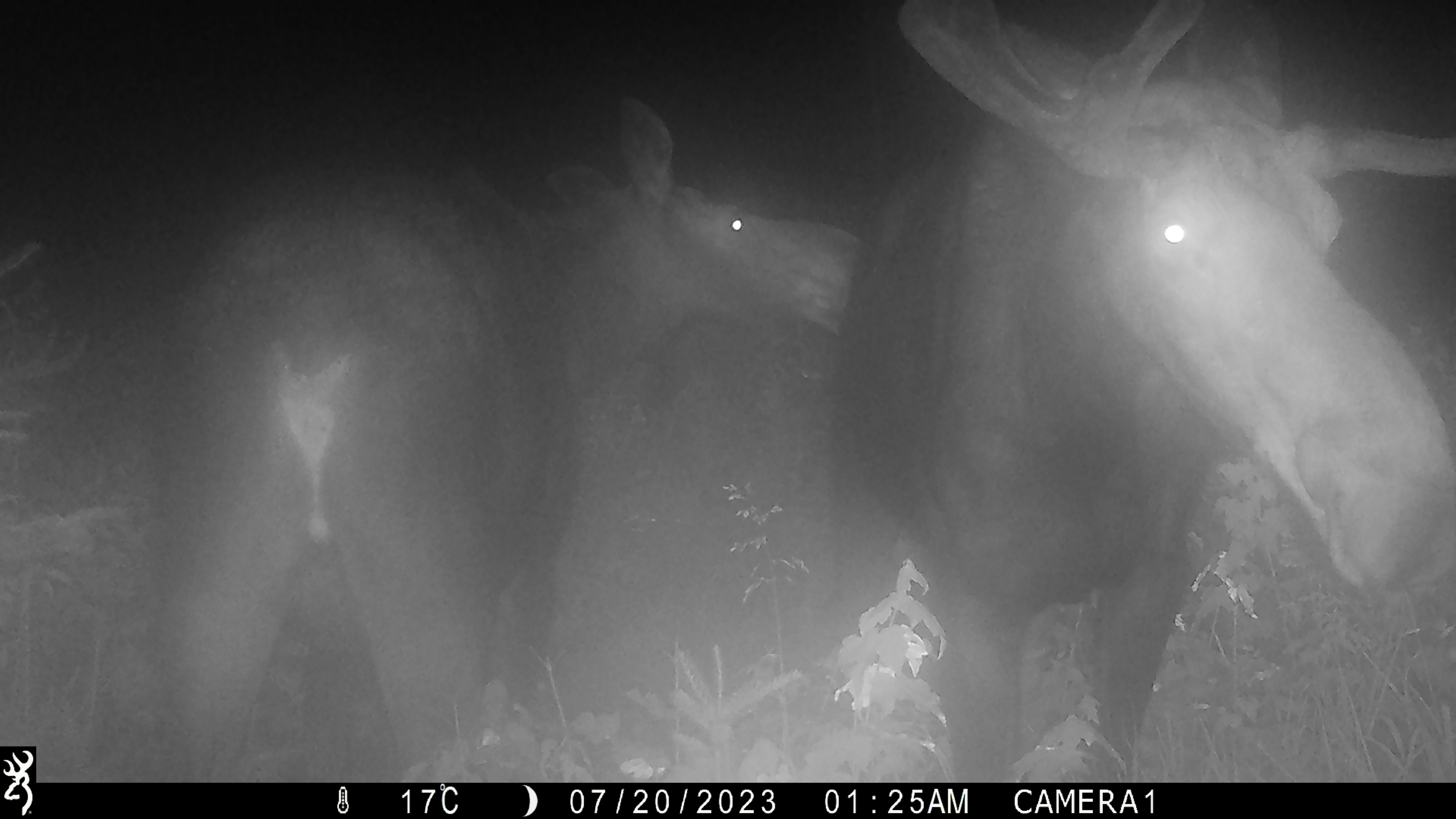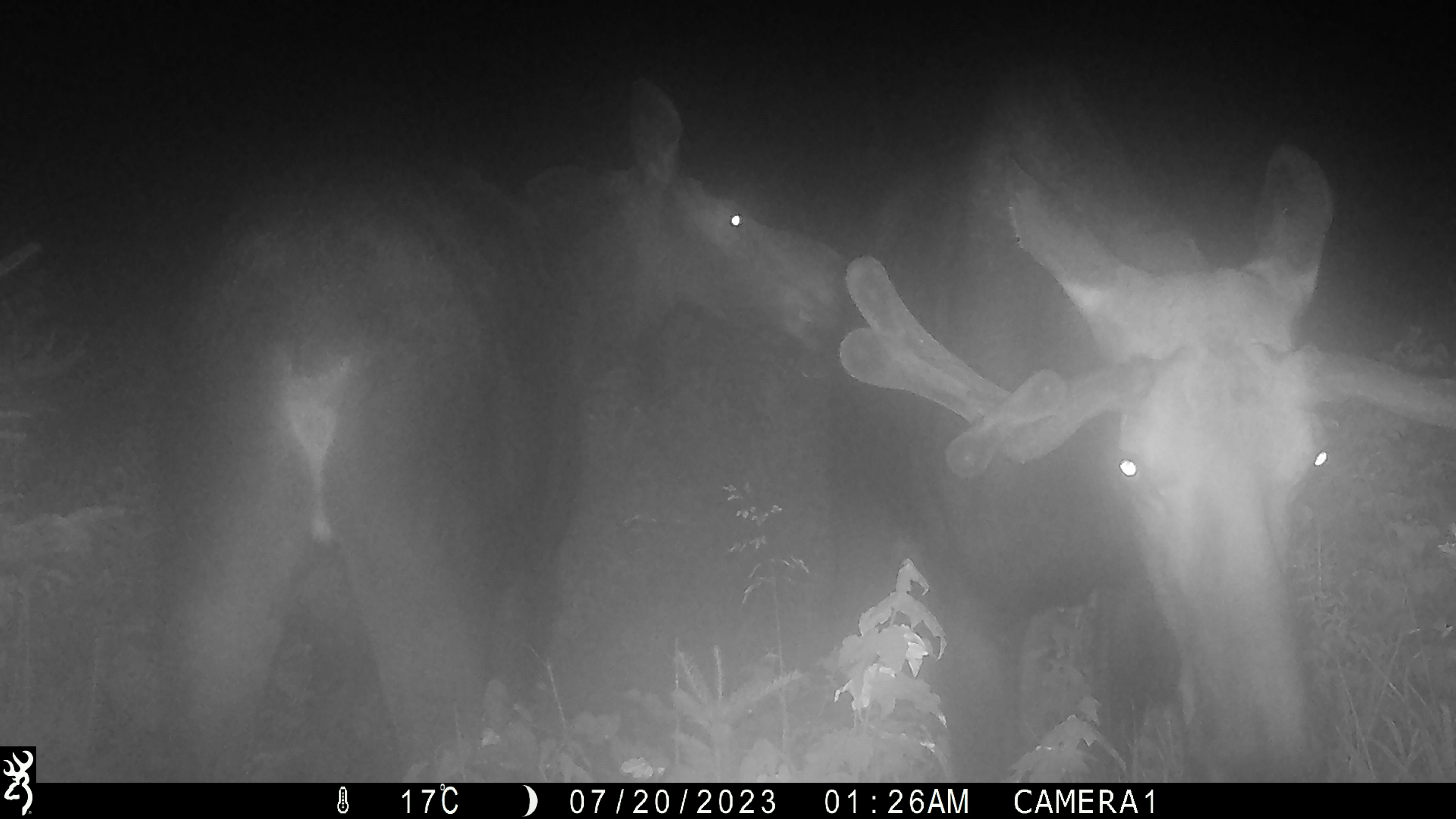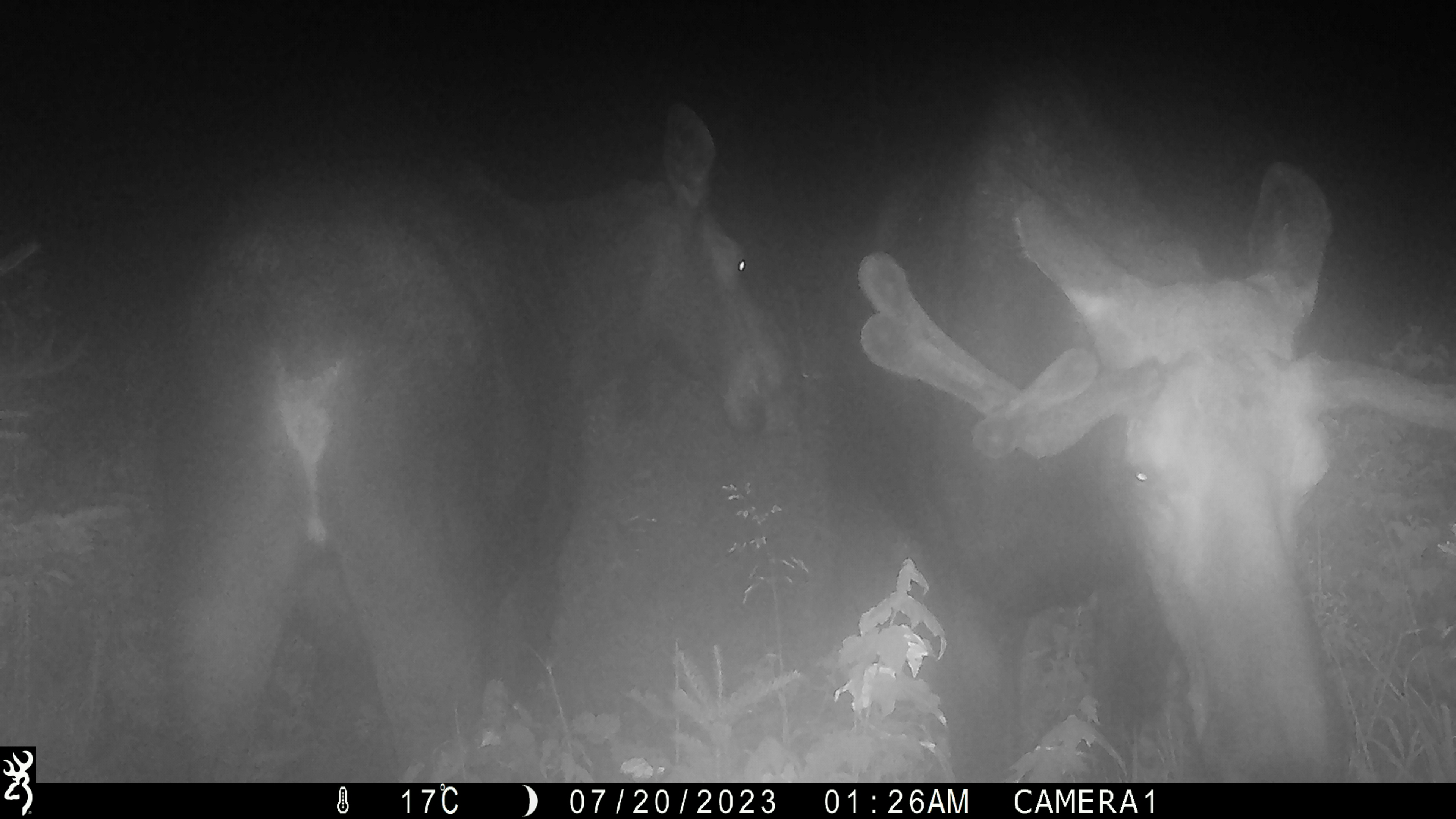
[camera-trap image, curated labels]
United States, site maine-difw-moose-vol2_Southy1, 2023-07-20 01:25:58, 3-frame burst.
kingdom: Animalia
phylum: Chordata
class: Mammalia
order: Artiodactyla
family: Cervidae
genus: Alces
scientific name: Alces alces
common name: moose